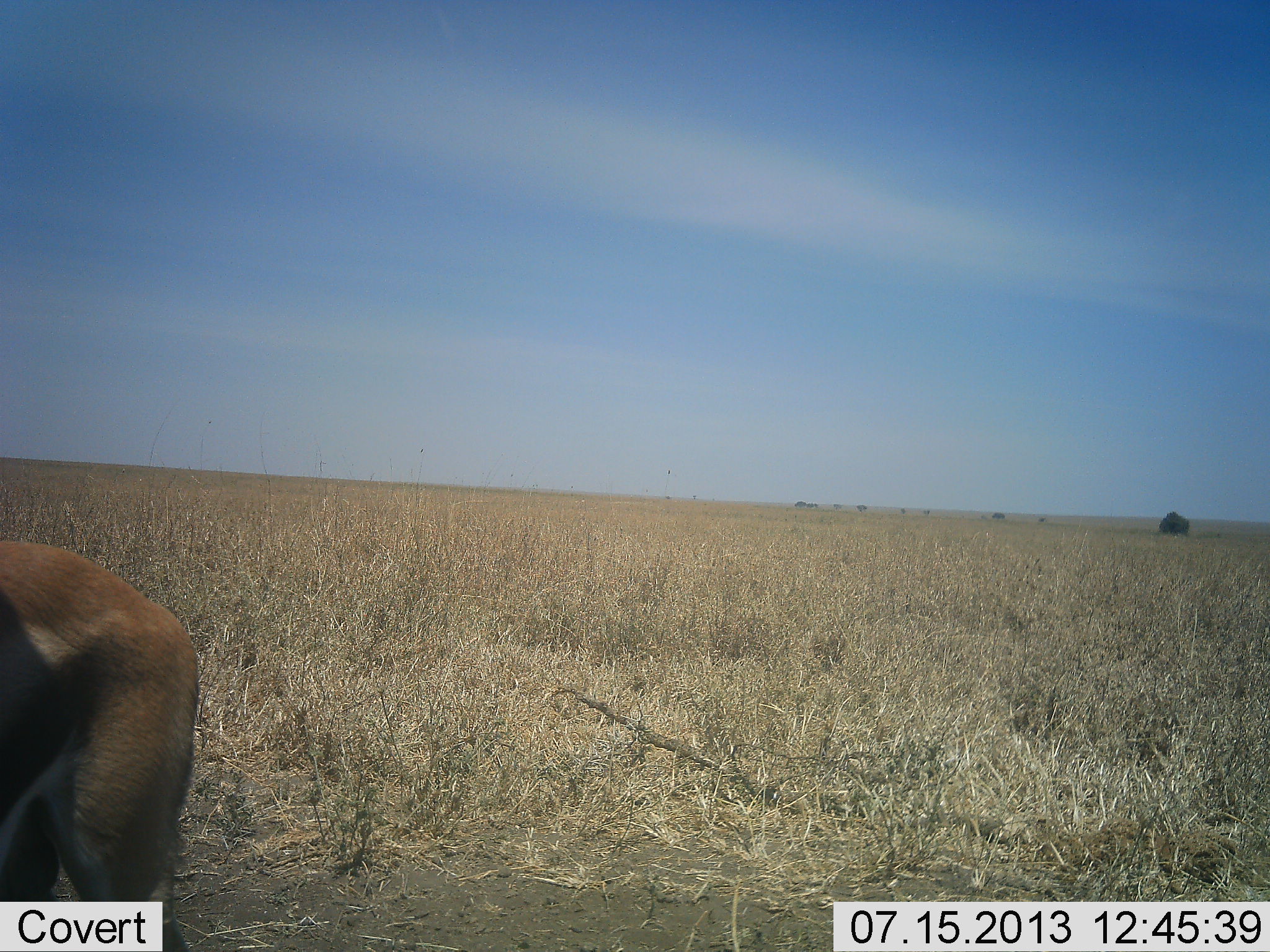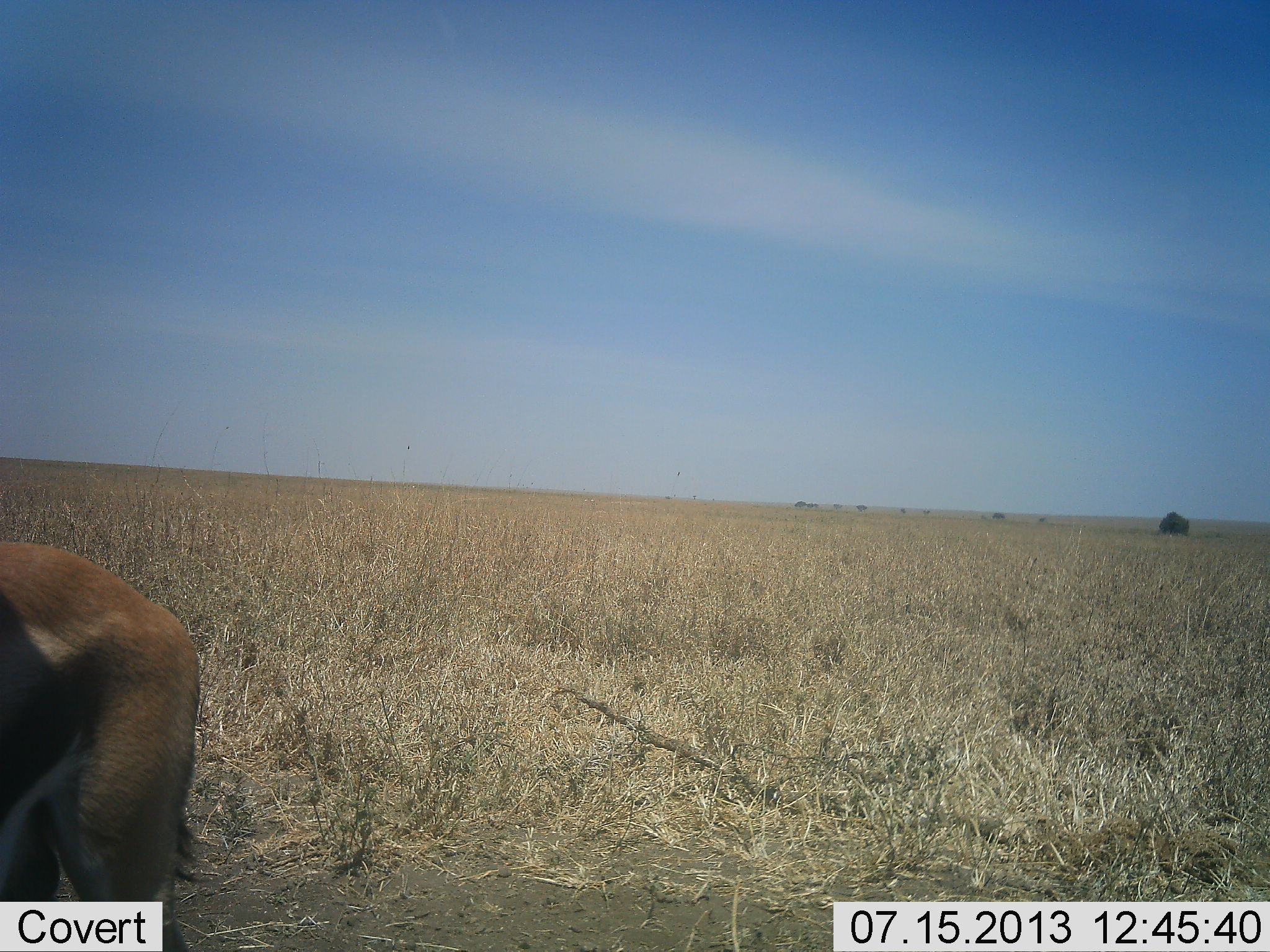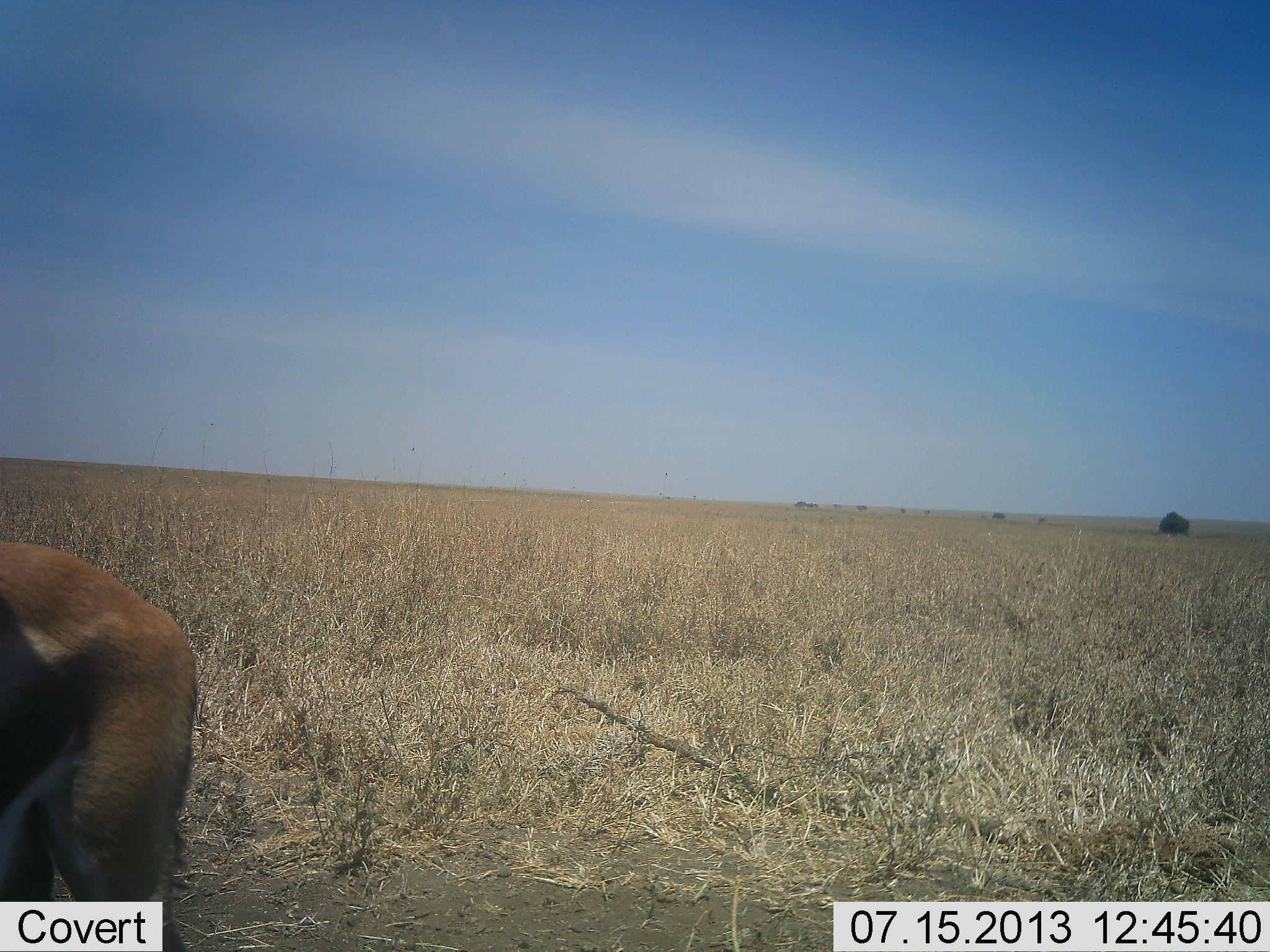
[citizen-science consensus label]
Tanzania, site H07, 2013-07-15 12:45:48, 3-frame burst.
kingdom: Animalia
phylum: Chordata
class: Mammalia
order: Artiodactyla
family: Bovidae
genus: Eudorcas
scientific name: Eudorcas thomsonii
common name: thomson's gazelle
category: gazellethomsons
Gazellethomsons (thomson's gazelle) (Eudorcas thomsonii), count 1. Behavior (volunteer vote fractions): standing 90%, resting 0%, moving 10%, interacting 0%. Young present (vote fraction): 0%. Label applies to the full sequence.